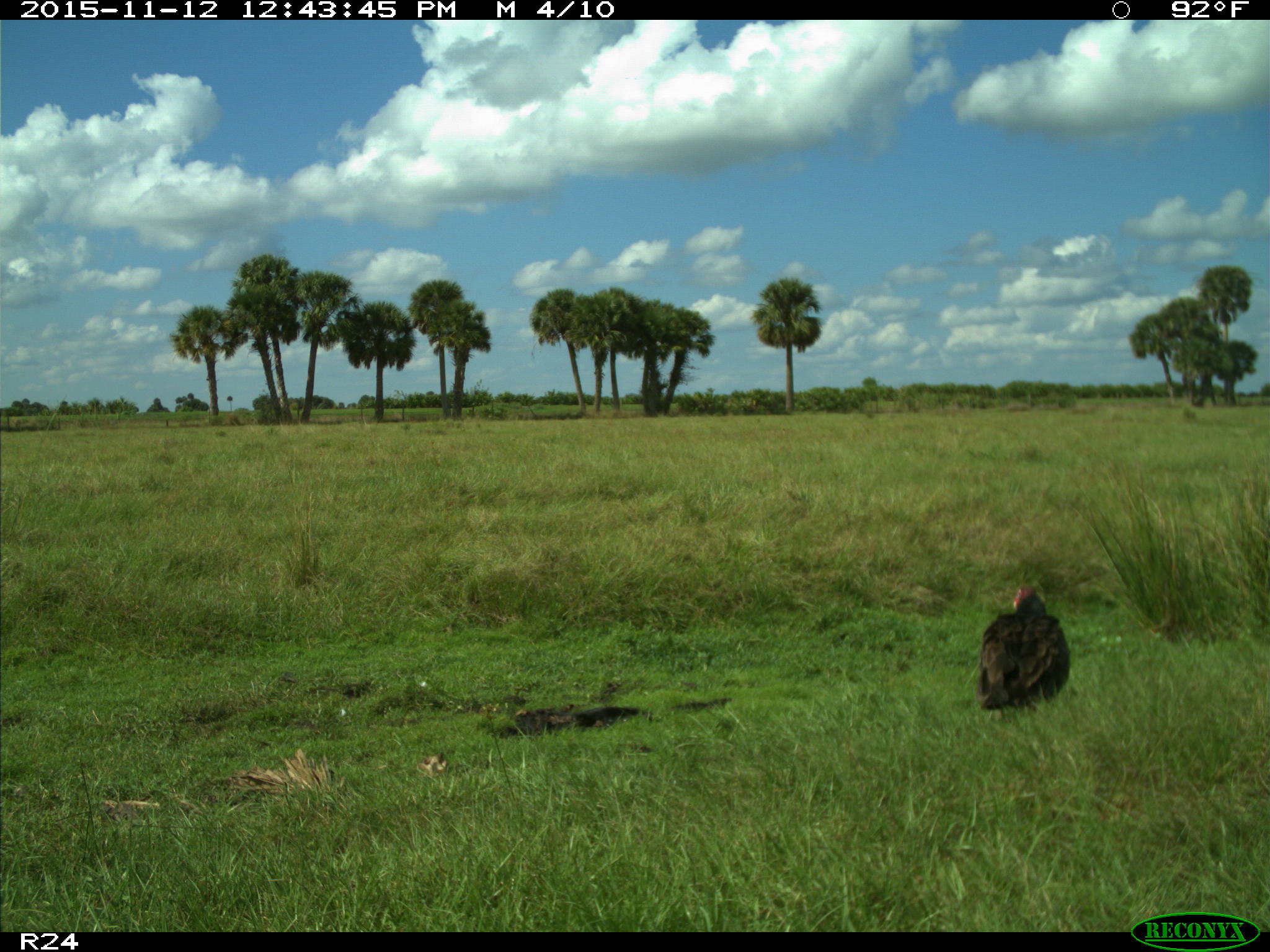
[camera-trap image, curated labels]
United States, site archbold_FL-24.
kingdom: Animalia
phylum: Chordata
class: Aves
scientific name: Aves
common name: birds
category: unidentified bird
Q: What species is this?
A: Unidentified bird (birds) (Aves).